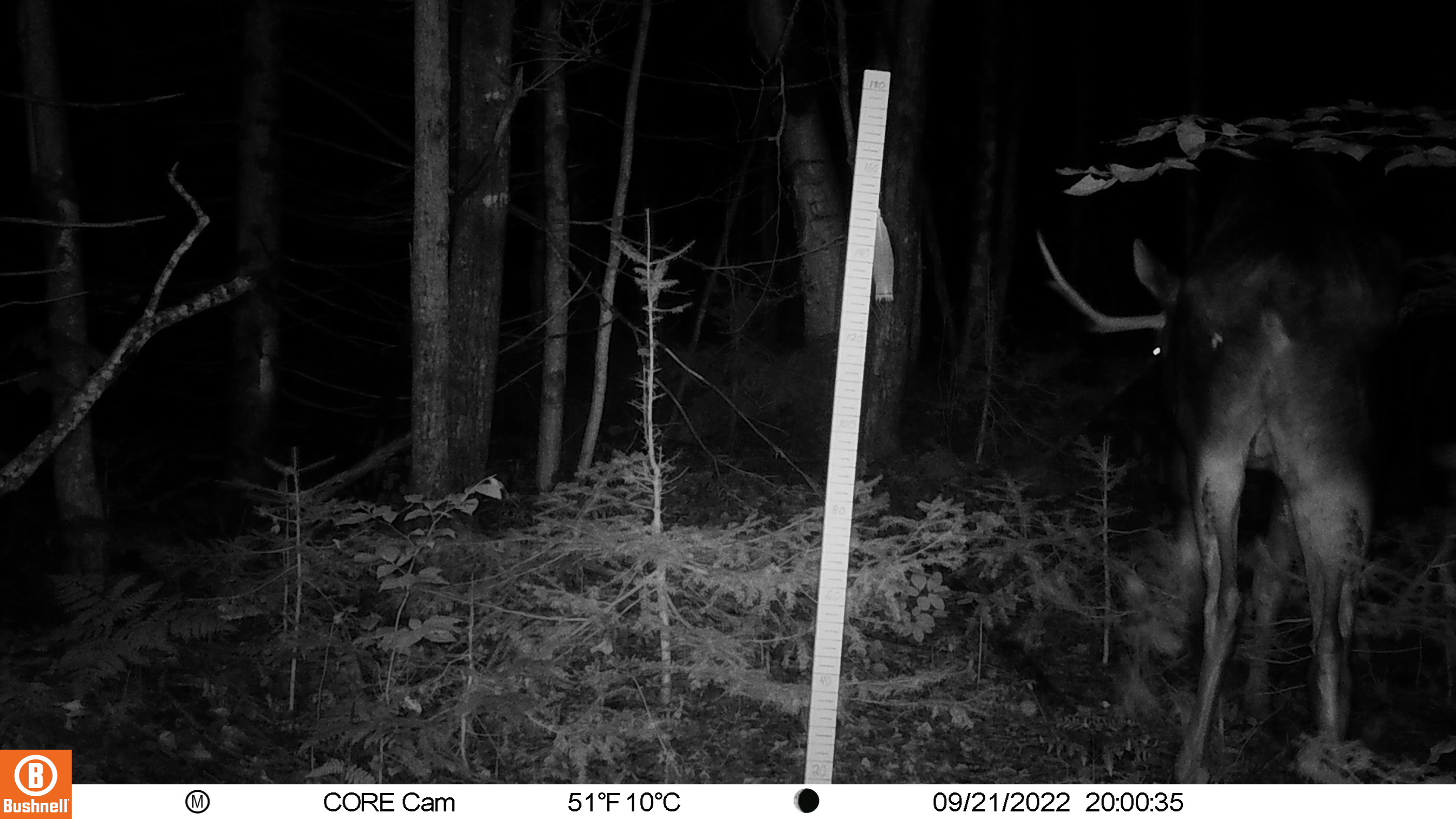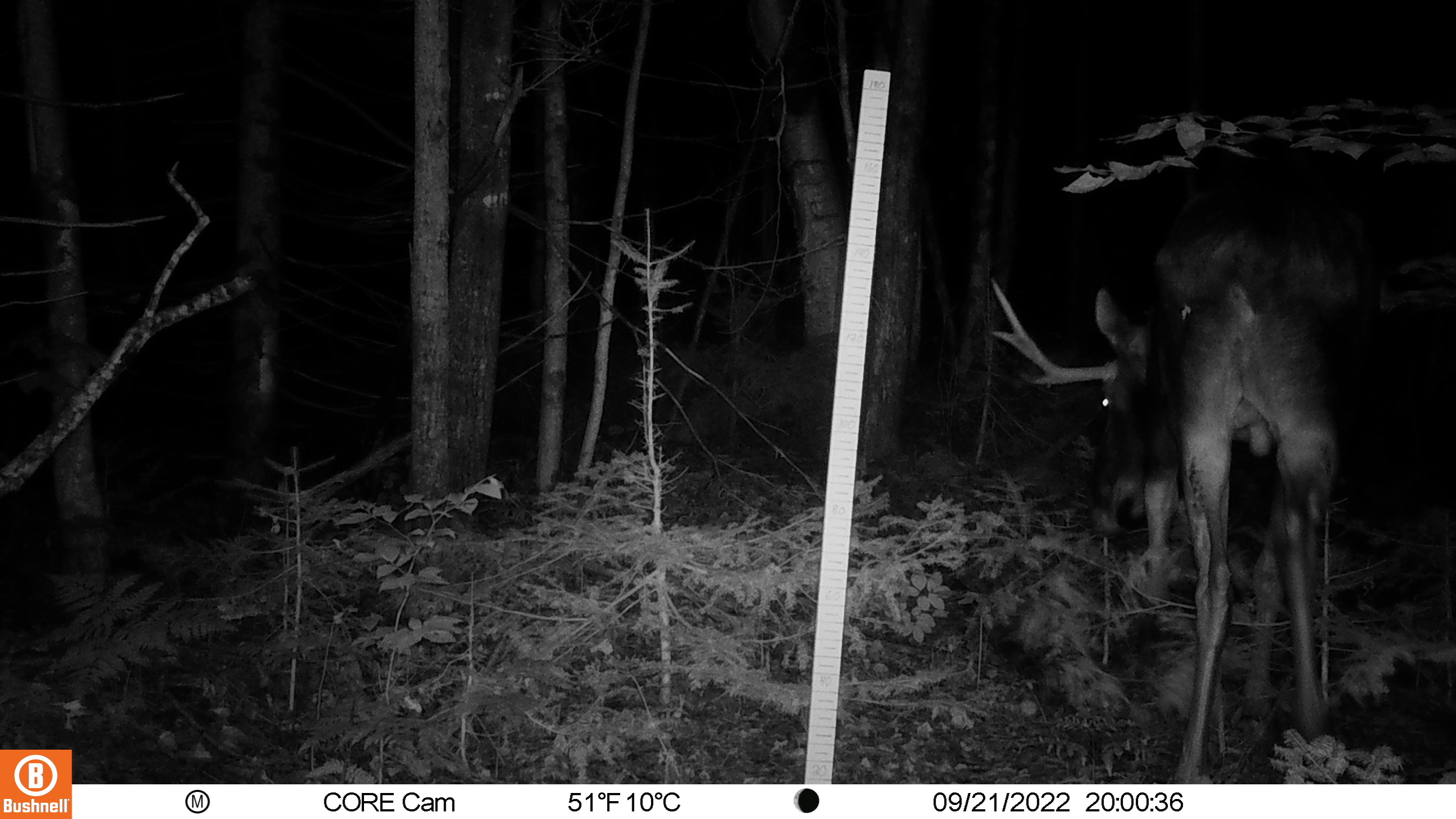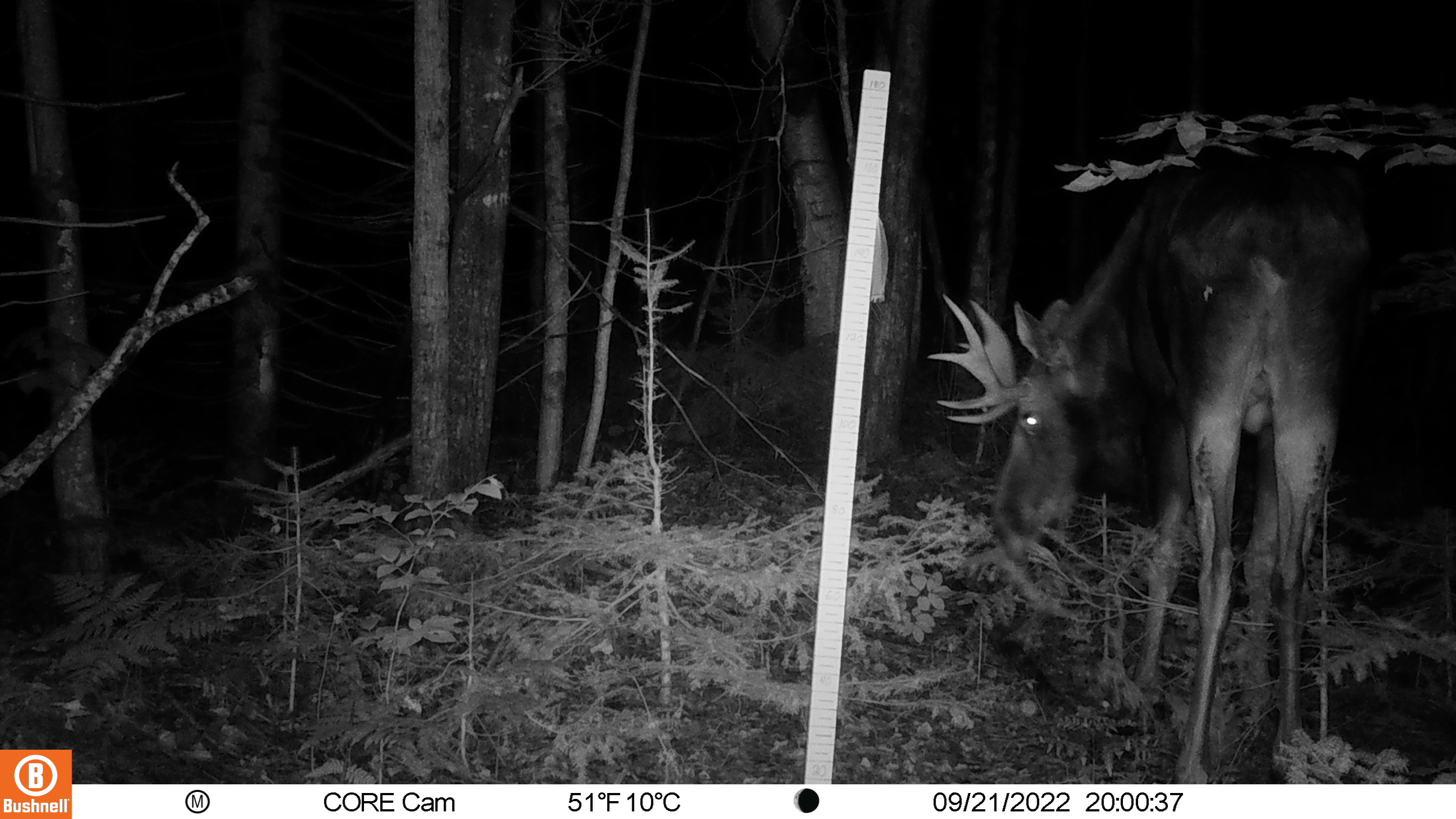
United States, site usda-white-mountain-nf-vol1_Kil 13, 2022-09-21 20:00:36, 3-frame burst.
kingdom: Animalia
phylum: Chordata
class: Mammalia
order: Artiodactyla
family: Cervidae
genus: Alces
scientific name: Alces alces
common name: moose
Moose (Alces alces).